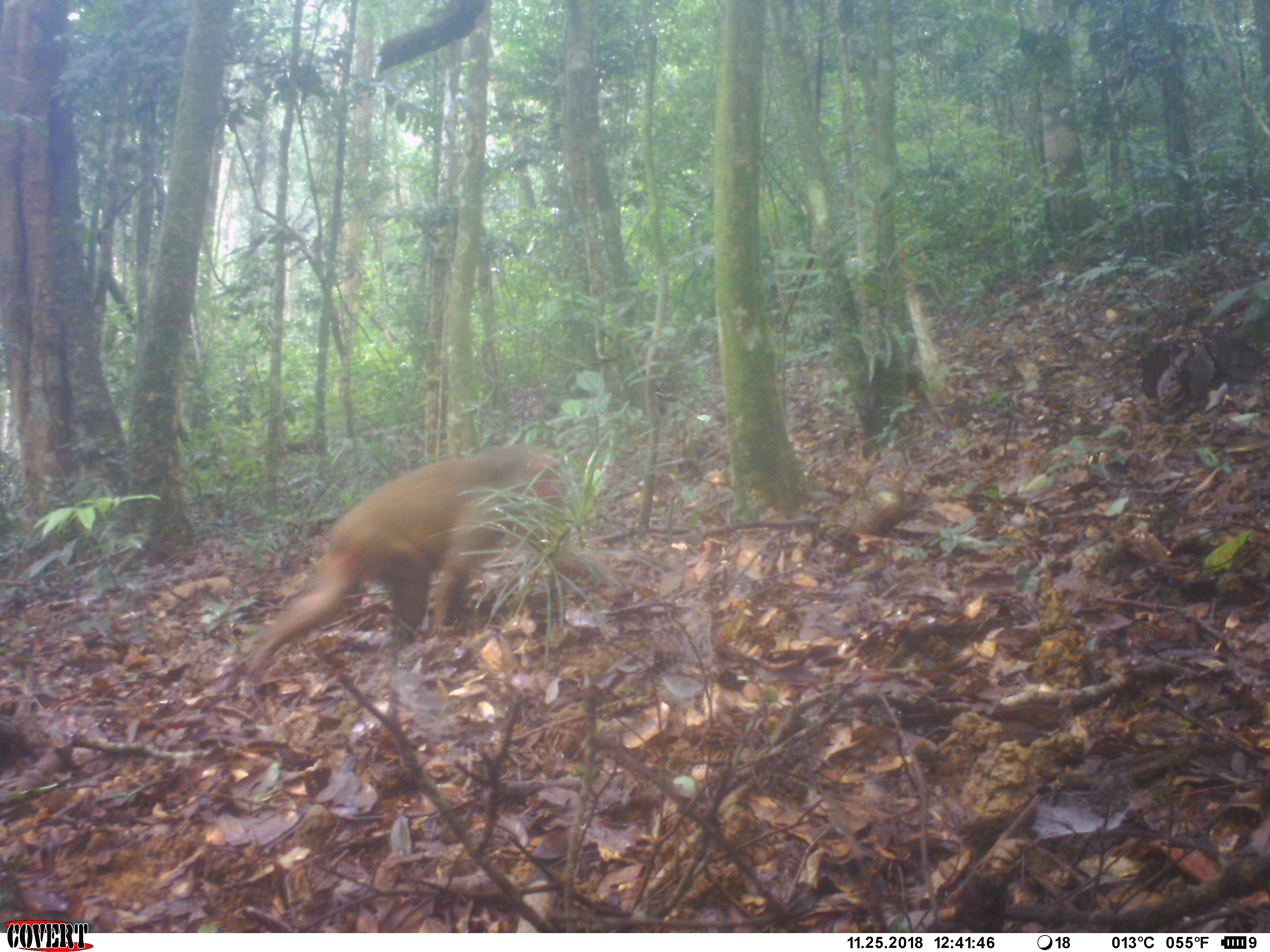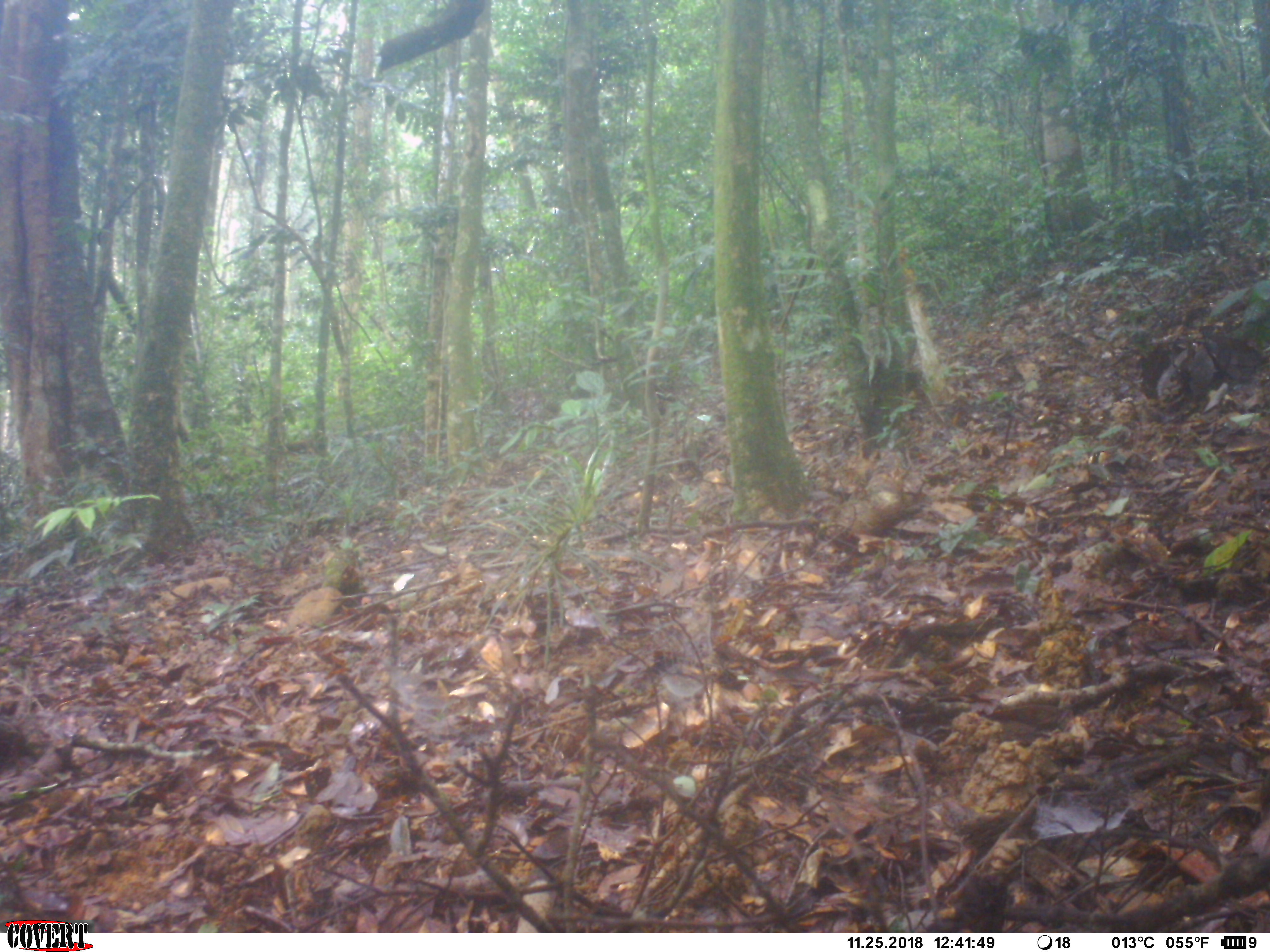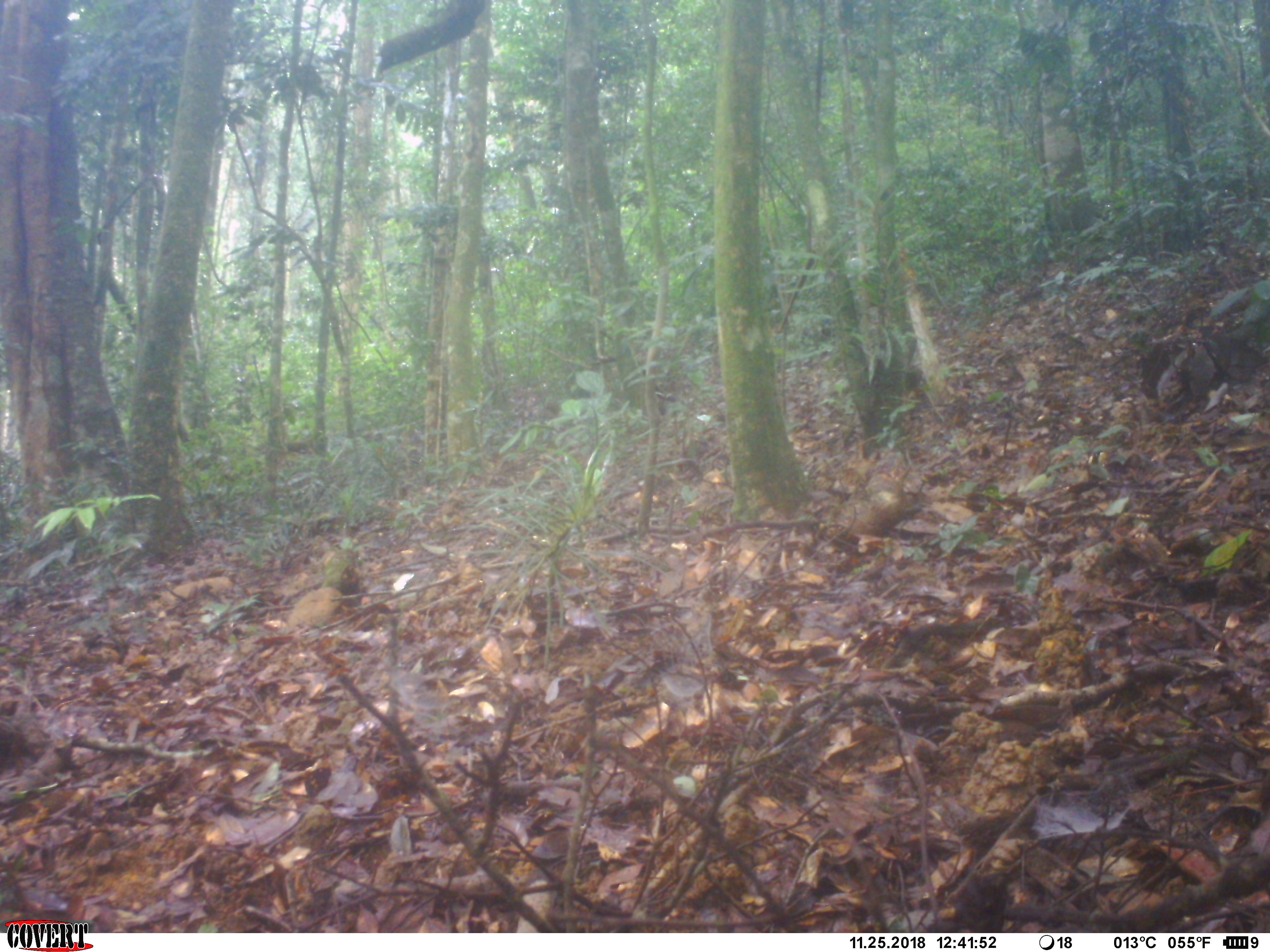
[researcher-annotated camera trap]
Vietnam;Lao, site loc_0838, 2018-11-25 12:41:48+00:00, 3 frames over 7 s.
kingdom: Animalia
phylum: Chordata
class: Mammalia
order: Primates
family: Cercopithecidae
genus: Macaca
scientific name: Macaca arctoides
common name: stump-tailed macaque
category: stump tailed macaque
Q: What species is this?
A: Stump tailed macaque (stump-tailed macaque) (Macaca arctoides).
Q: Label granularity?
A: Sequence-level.